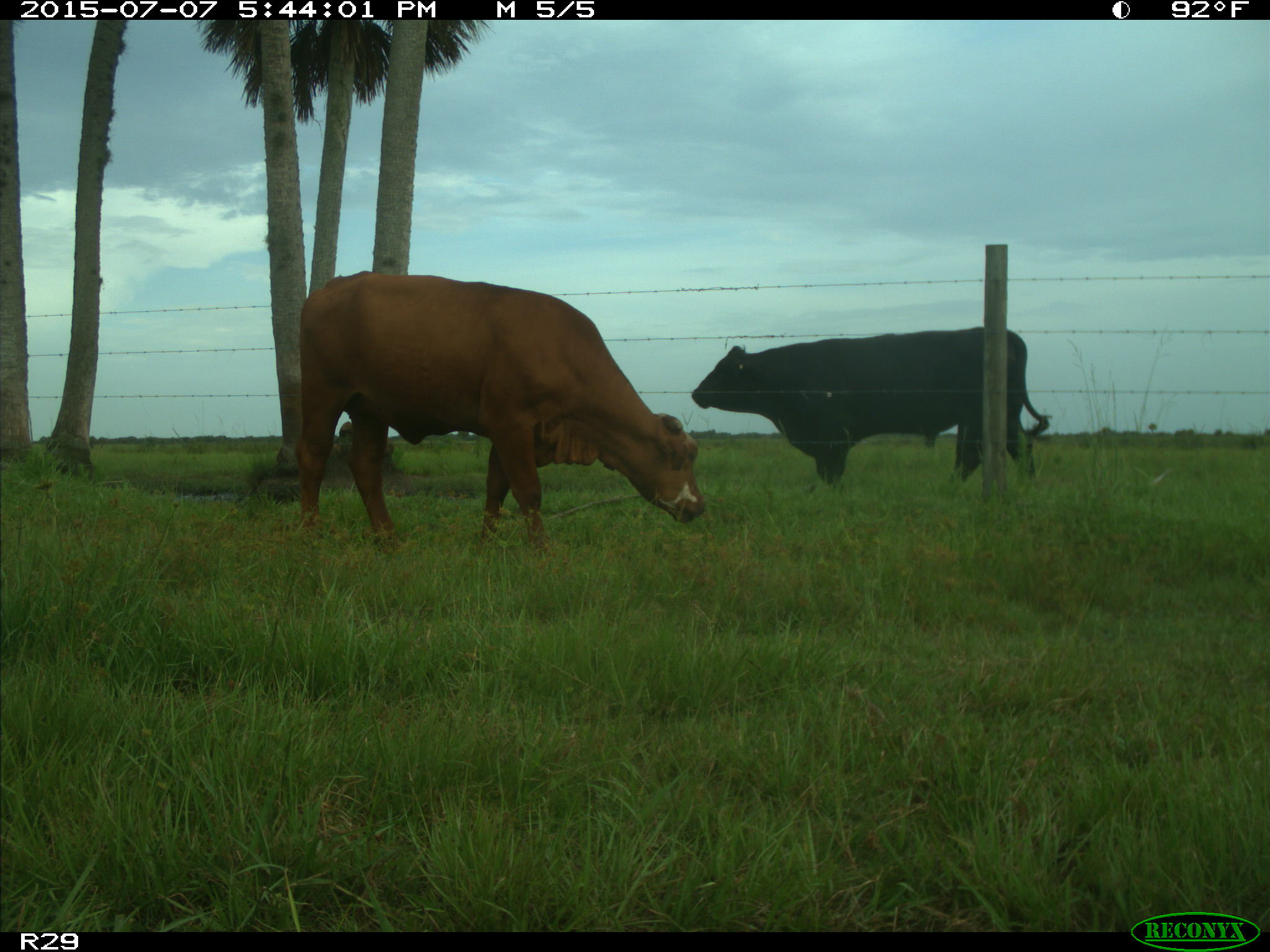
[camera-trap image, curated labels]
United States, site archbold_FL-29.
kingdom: Animalia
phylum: Chordata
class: Mammalia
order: Artiodactyla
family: Bovidae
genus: Bos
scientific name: Bos taurus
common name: domestic cow